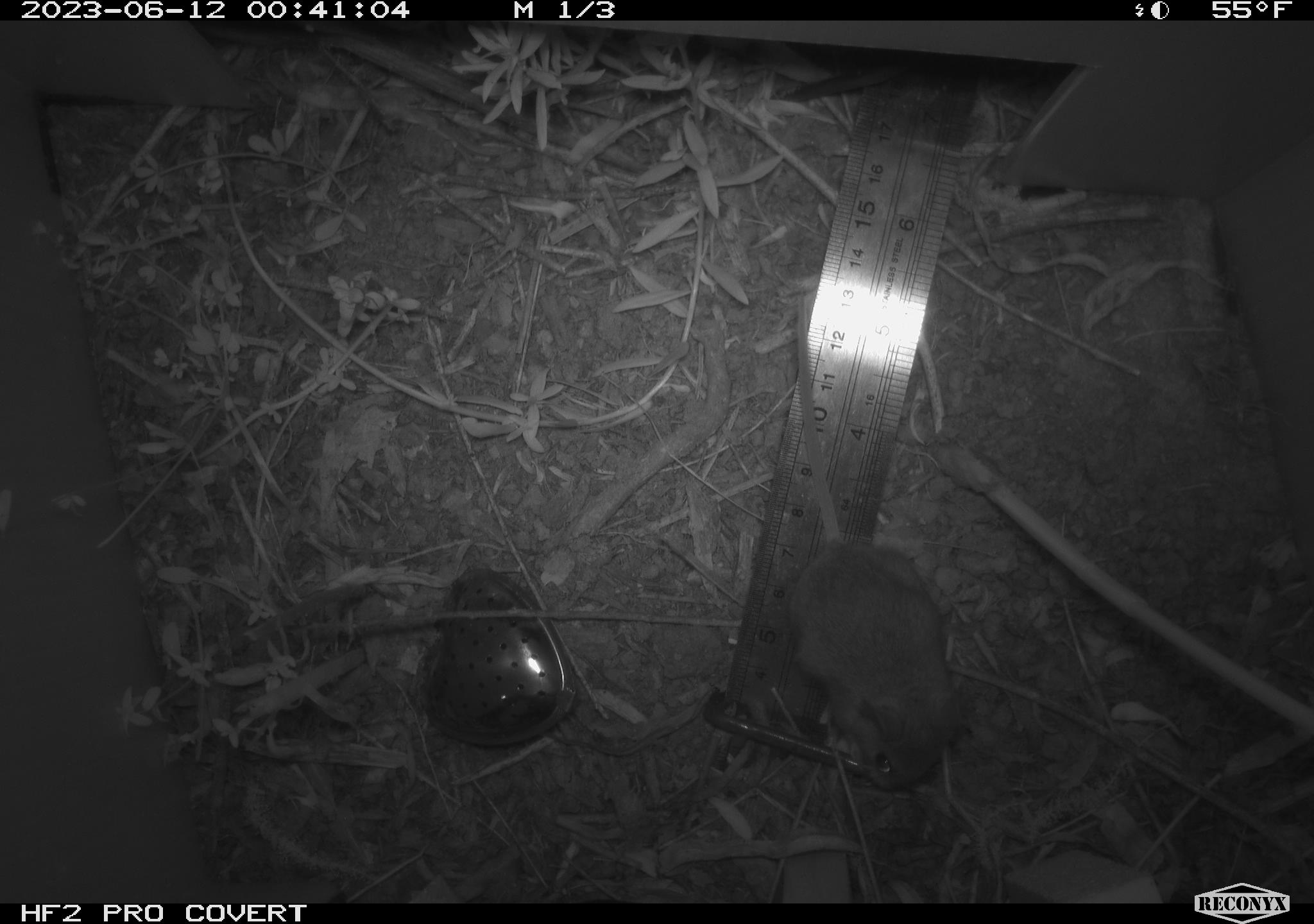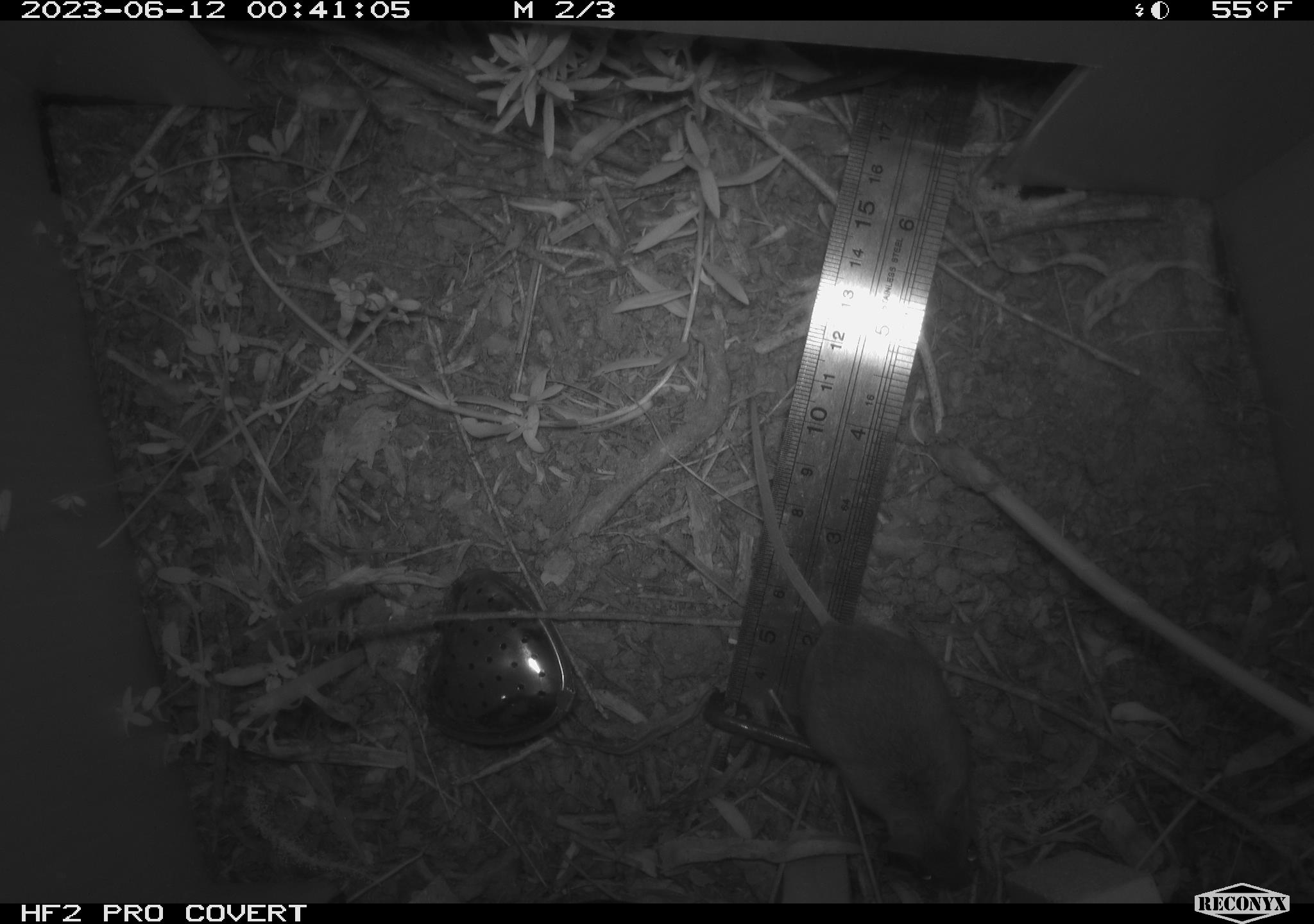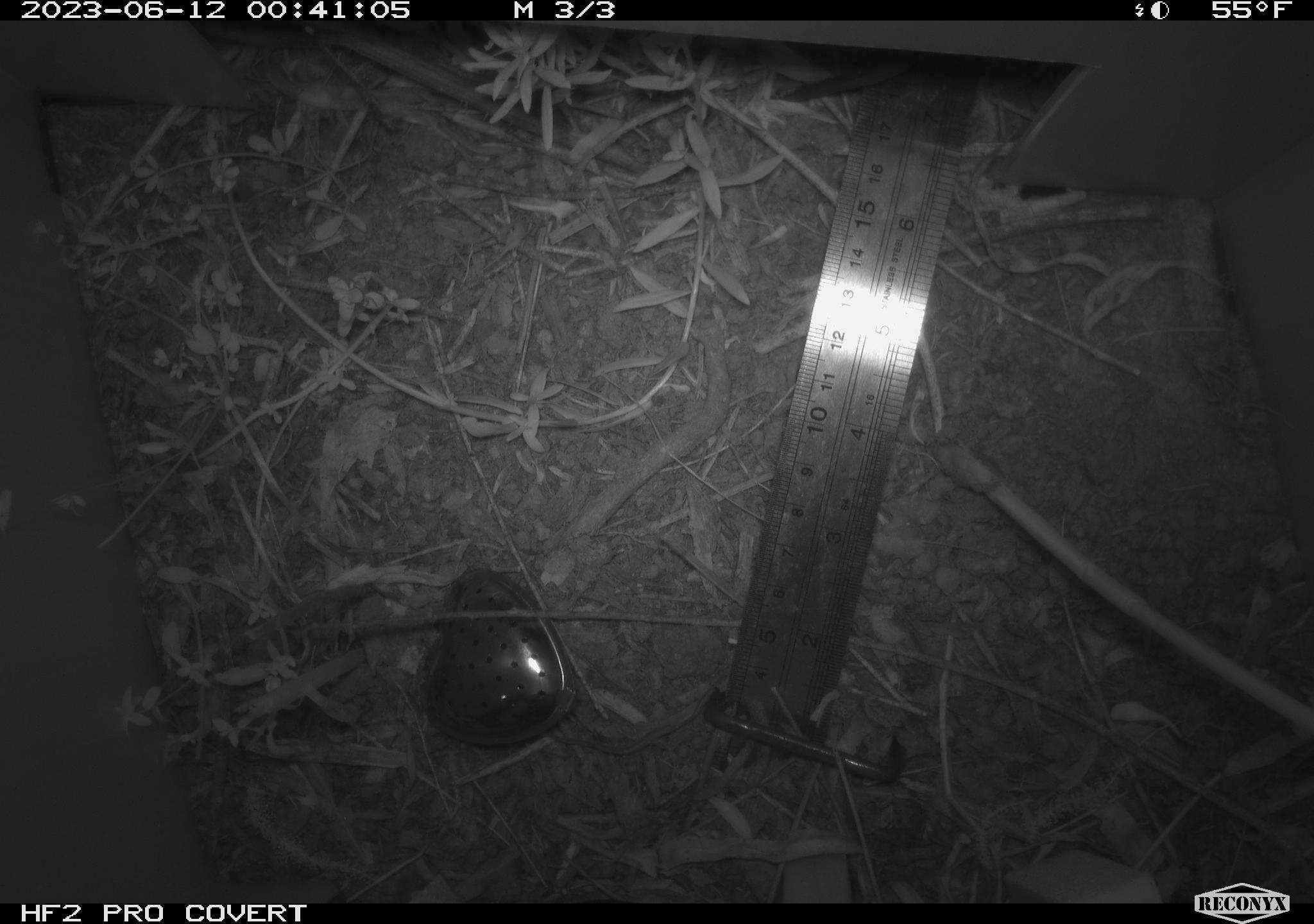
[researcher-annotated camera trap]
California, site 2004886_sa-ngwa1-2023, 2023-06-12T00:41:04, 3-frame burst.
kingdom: Animalia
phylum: Chordata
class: Mammalia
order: Rodentia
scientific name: Rodentia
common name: mouse species